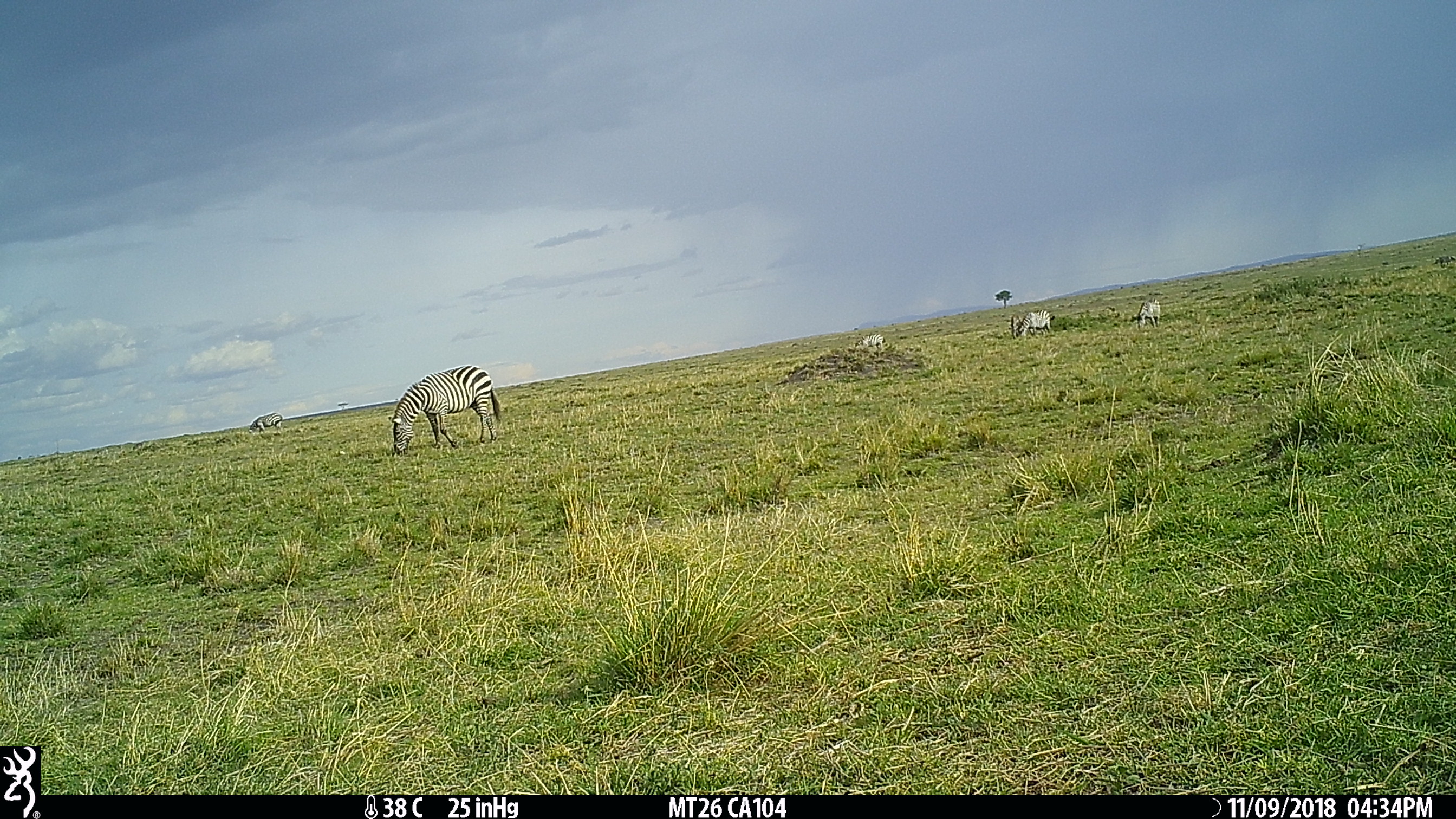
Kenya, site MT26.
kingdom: Animalia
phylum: Chordata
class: Mammalia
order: Perissodactyla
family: Equidae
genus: Equus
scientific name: Equus quagga burchellii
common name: burchell's zebra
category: zebra